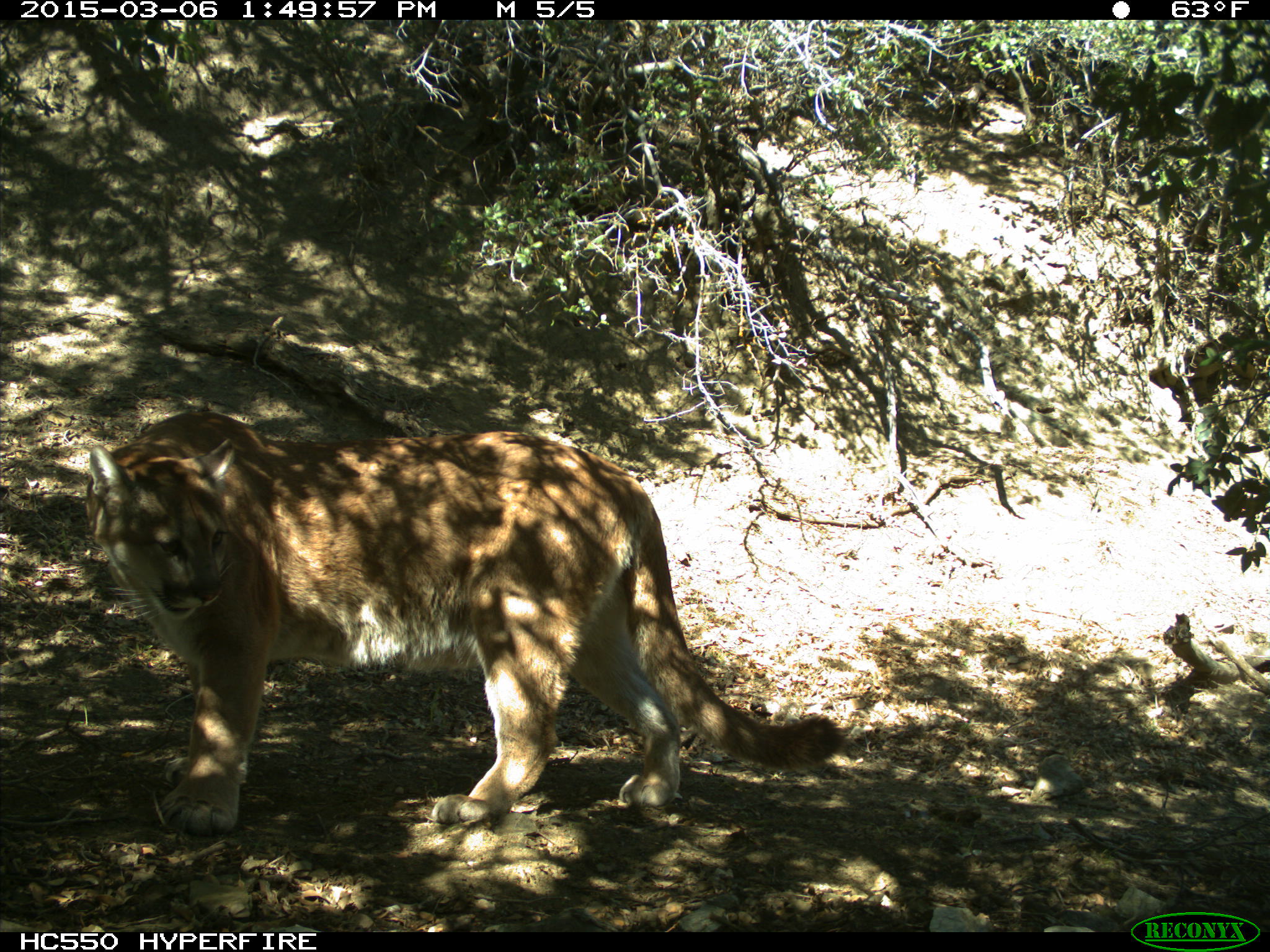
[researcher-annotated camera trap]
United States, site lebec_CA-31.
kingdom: Animalia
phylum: Chordata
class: Mammalia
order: Carnivora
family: Felidae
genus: Puma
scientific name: Puma concolor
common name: mountain lion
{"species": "Puma concolor (mountain lion)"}